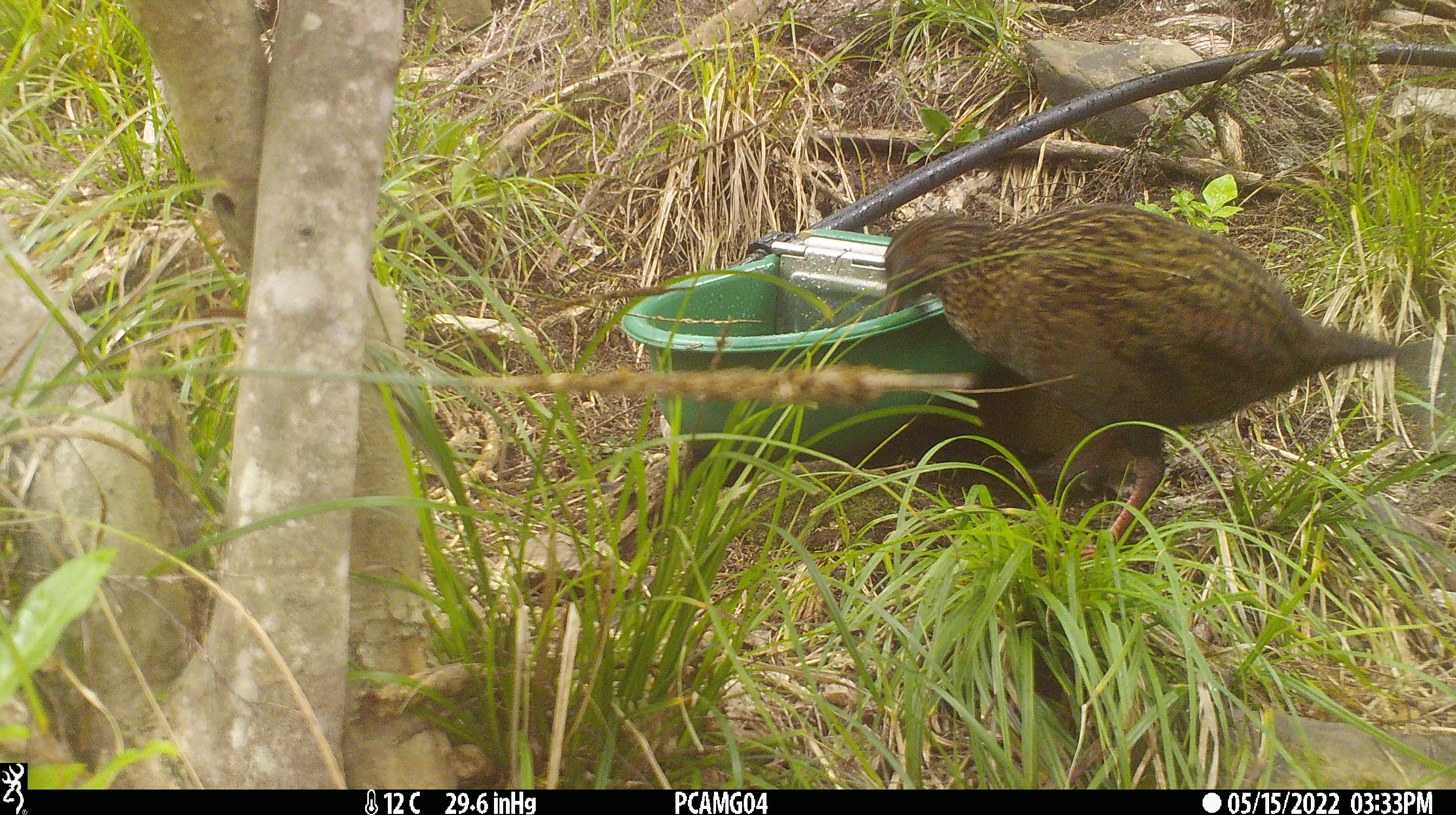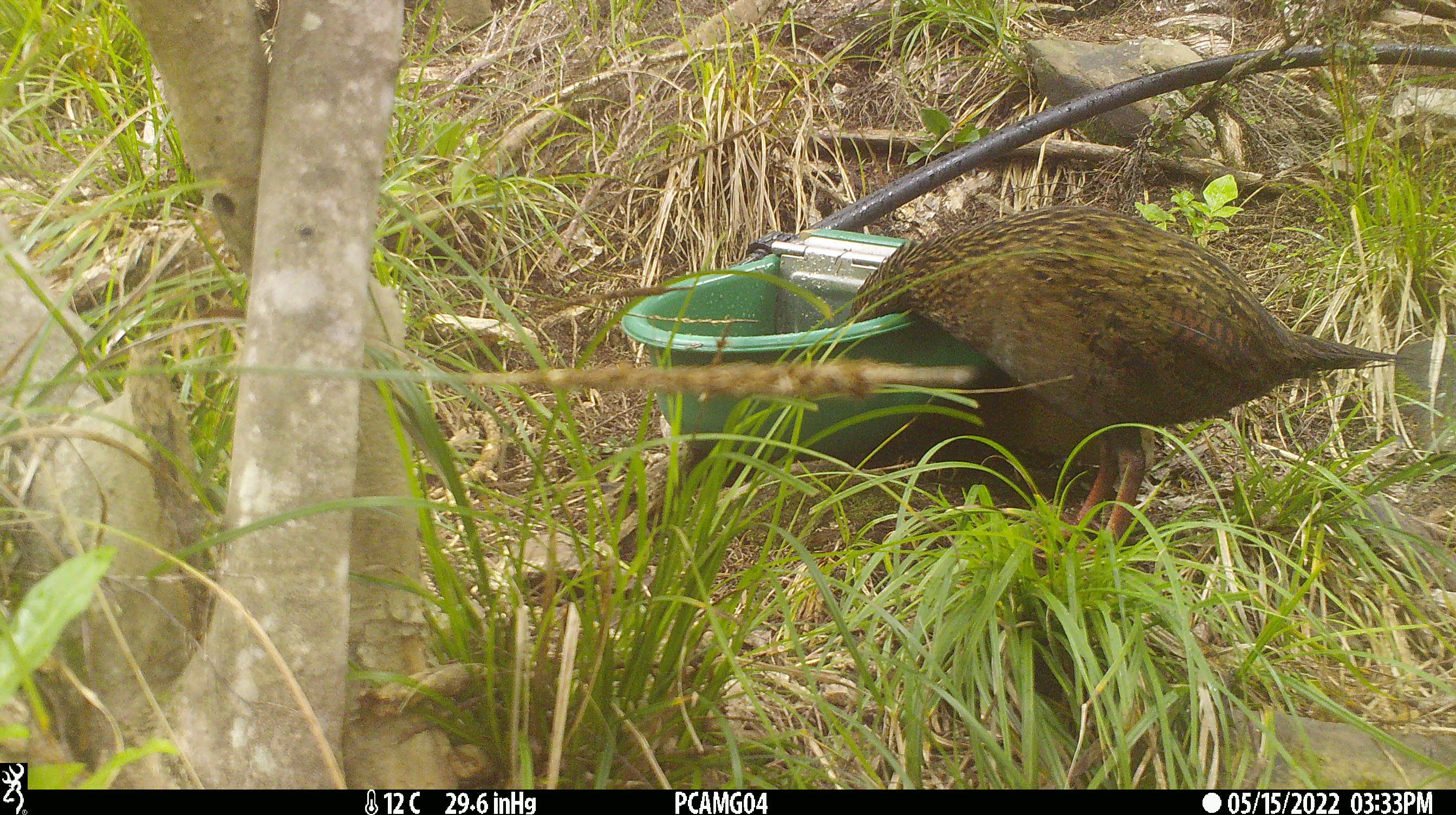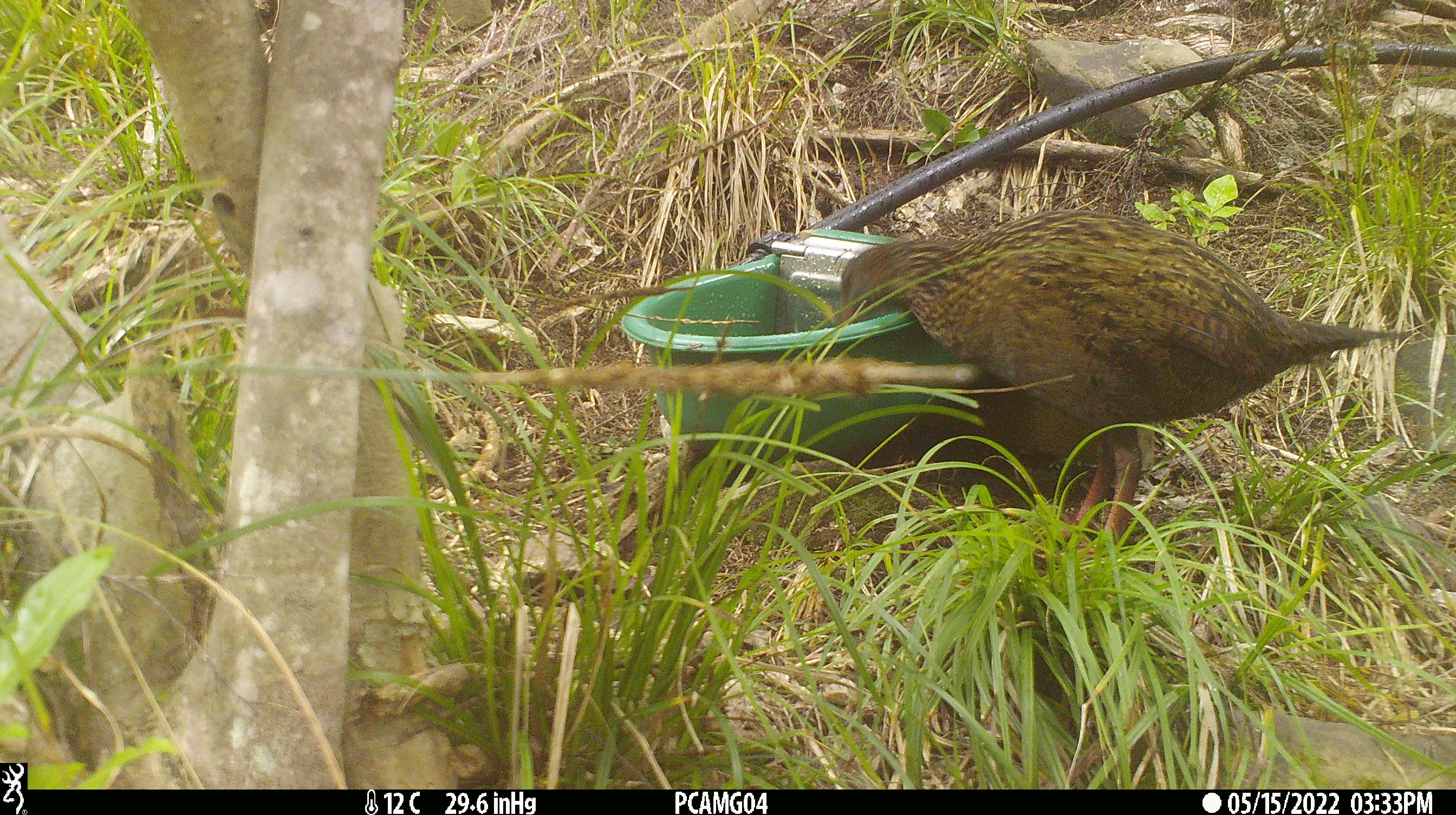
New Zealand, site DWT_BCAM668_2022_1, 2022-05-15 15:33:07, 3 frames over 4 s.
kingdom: Animalia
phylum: Chordata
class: Aves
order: Gruiformes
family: Rallidae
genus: Gallirallus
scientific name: Gallirallus australis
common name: weka